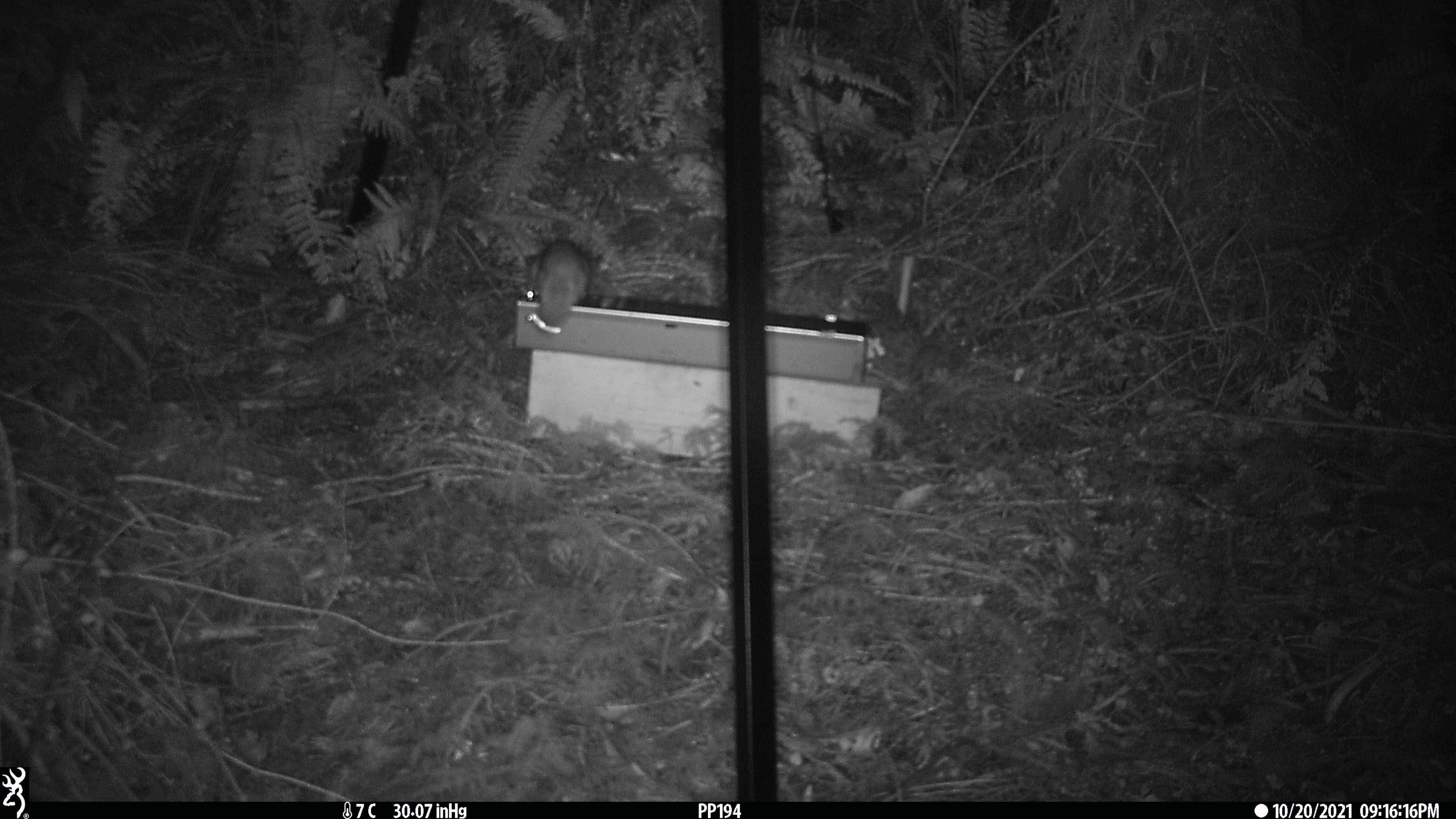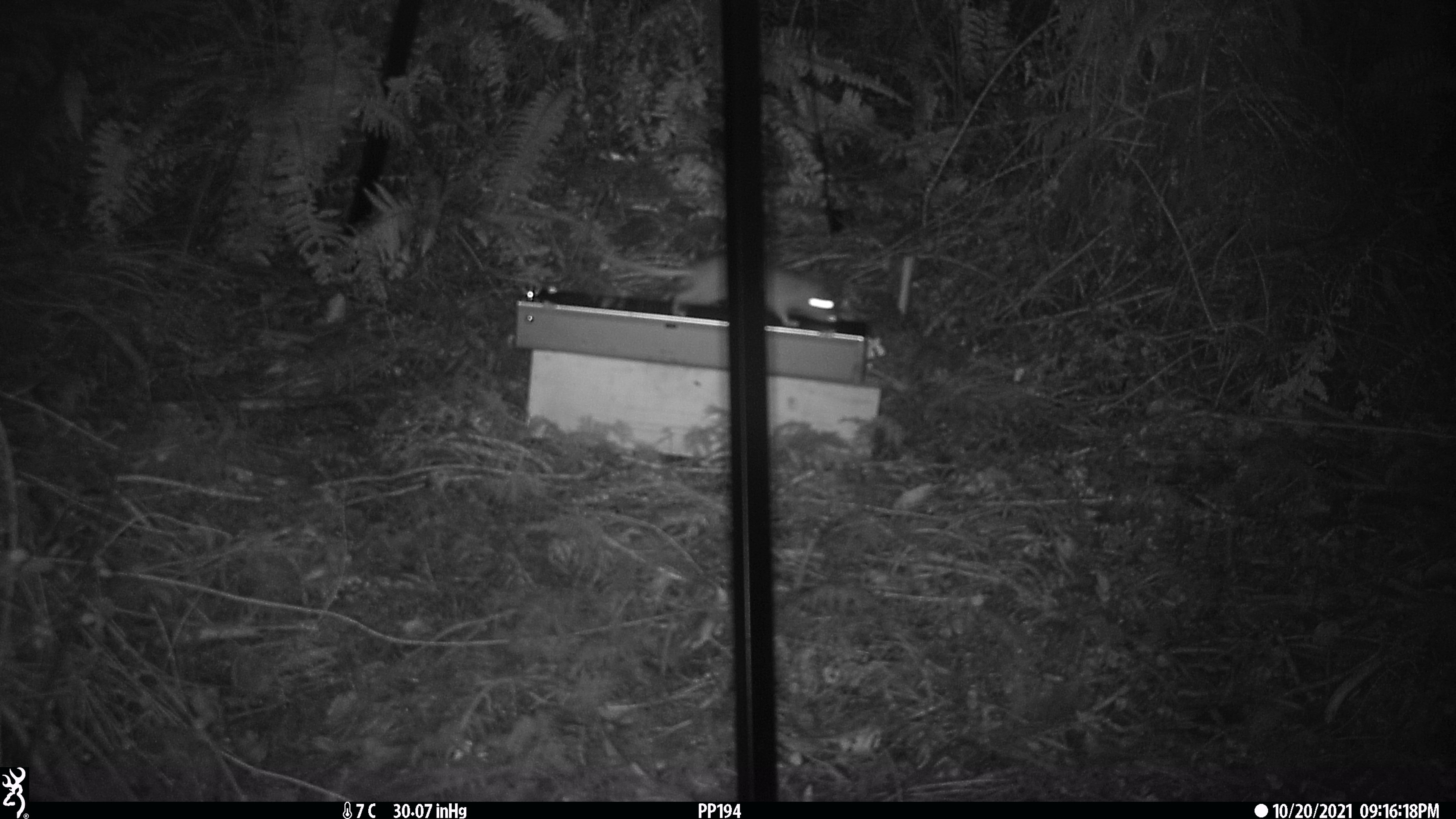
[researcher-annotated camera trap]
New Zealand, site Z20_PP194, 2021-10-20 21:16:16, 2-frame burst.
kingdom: Animalia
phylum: Chordata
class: Mammalia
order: Rodentia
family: Muridae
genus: Rattus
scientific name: Rattus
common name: rat